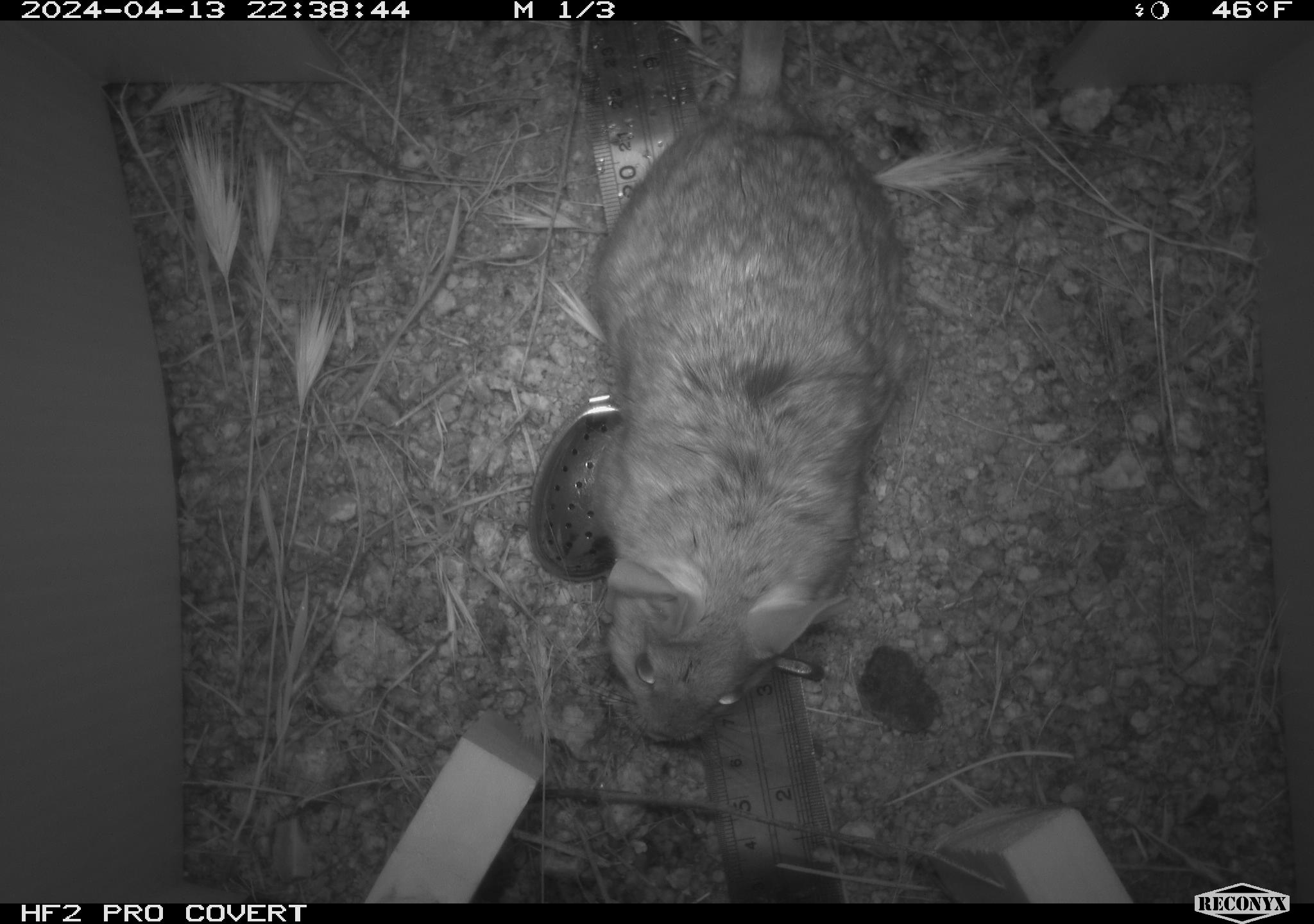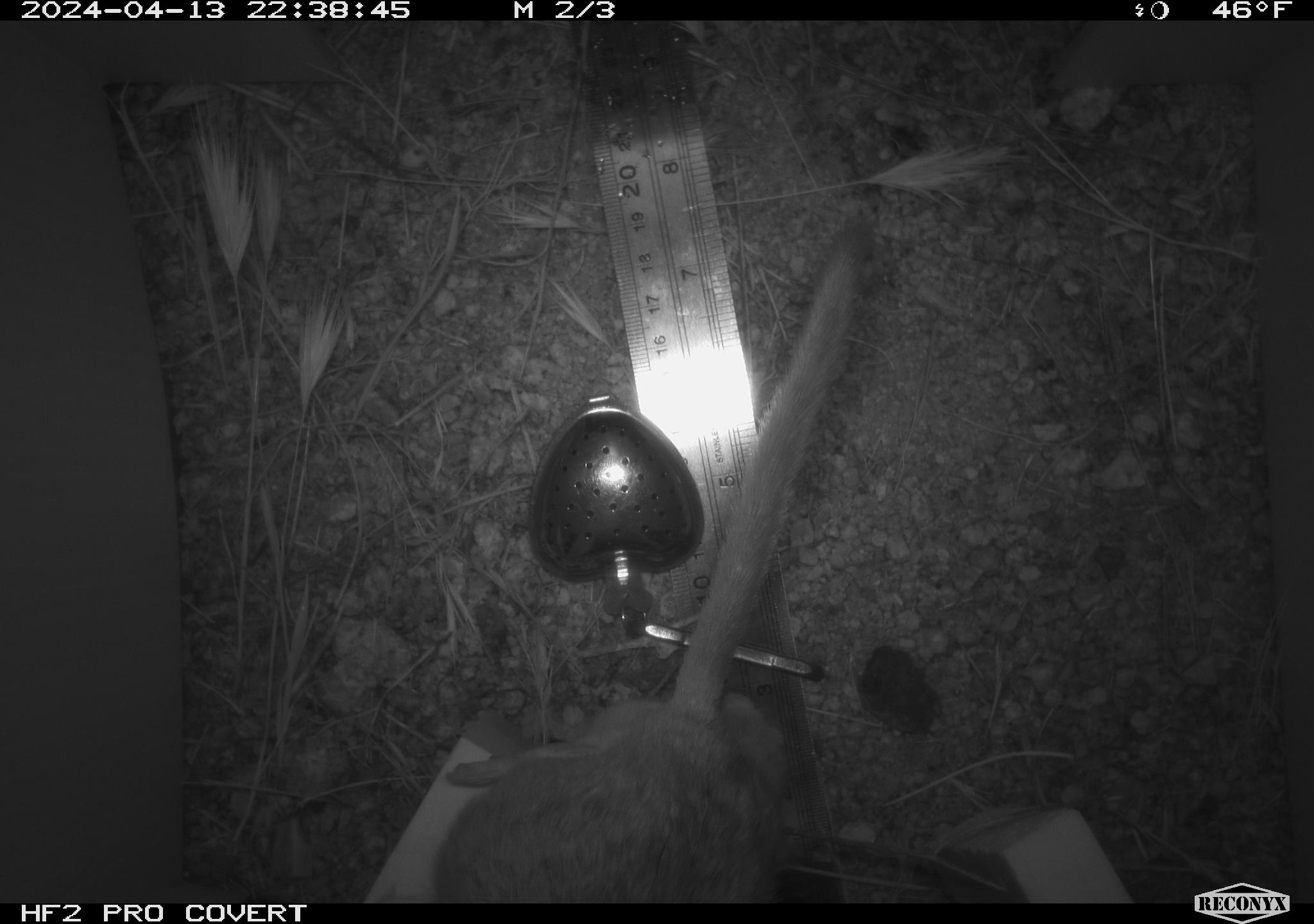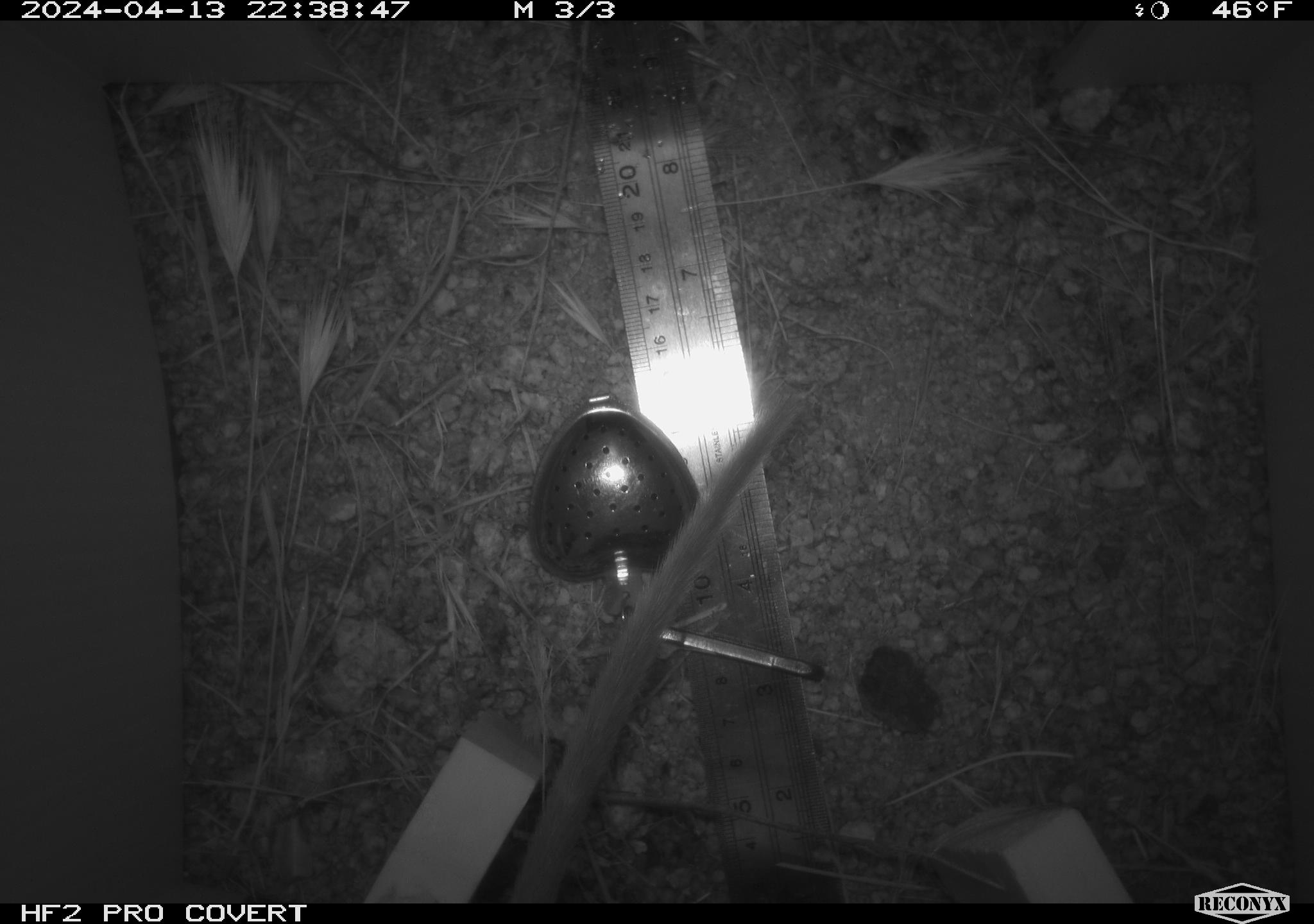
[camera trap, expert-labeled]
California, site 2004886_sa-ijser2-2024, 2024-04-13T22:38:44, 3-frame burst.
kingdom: Animalia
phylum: Chordata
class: Mammalia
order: Rodentia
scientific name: Rodentia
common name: woodrat or rat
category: woodrat or rat species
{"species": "woodrat or rat species (woodrat or rat) (Rodentia)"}